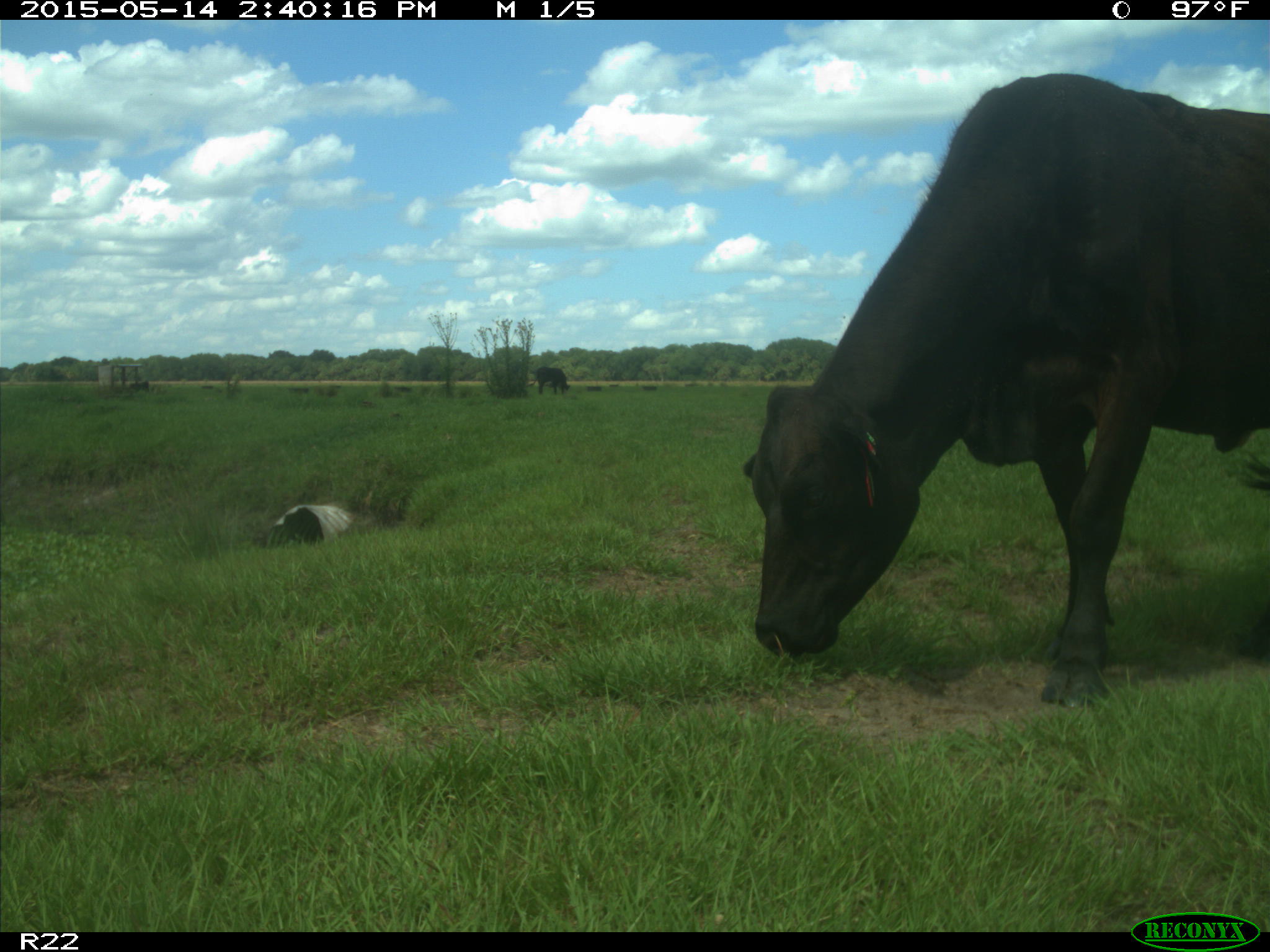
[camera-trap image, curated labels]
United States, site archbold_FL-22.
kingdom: Animalia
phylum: Chordata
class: Mammalia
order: Artiodactyla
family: Bovidae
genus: Bos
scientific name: Bos taurus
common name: domestic cow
Bos taurus (domestic cow).